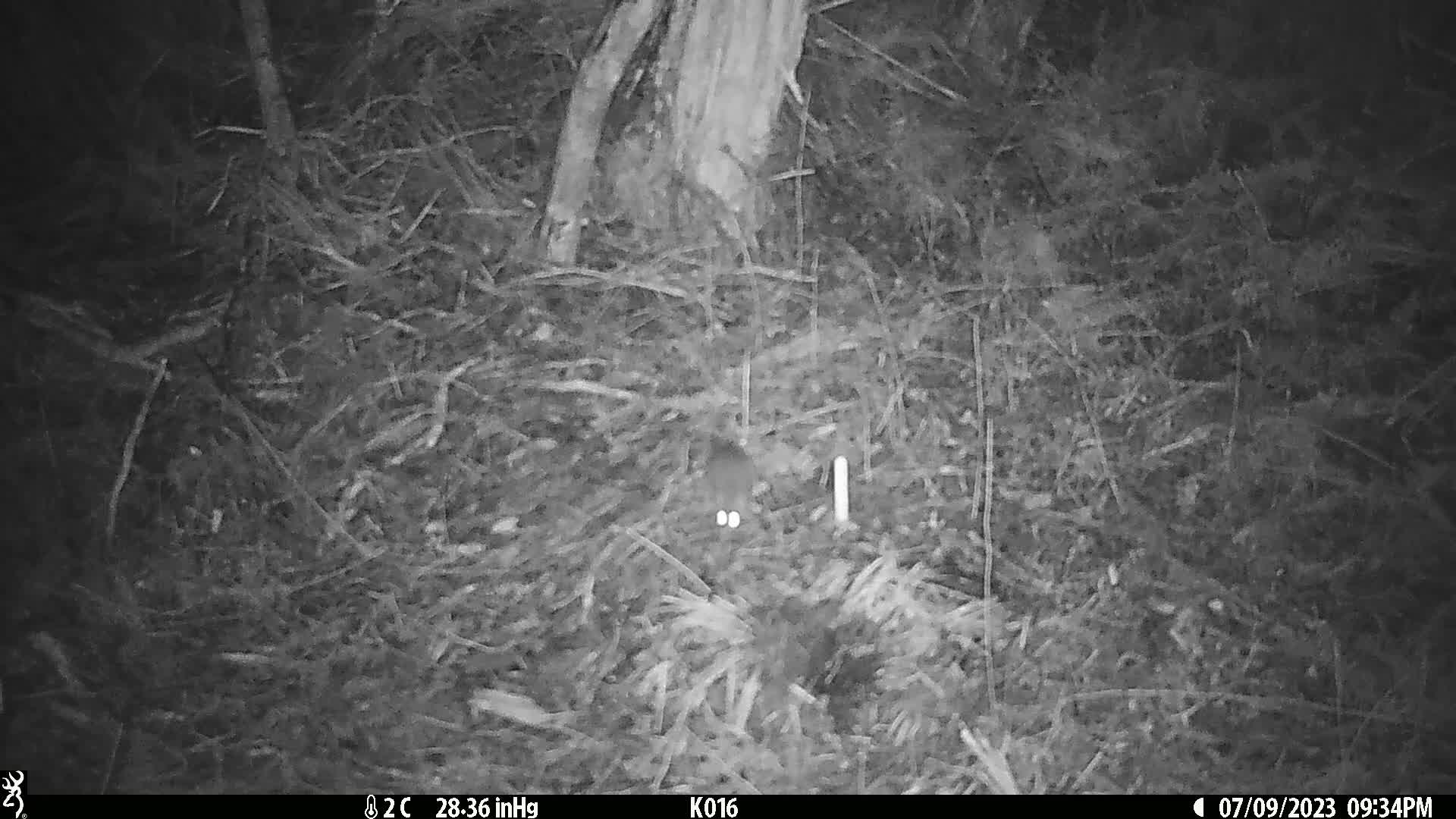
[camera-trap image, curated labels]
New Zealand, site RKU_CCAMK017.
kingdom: Animalia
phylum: Chordata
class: Mammalia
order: Rodentia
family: Muridae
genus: Rattus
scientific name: Rattus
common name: rat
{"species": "rat (Rattus)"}